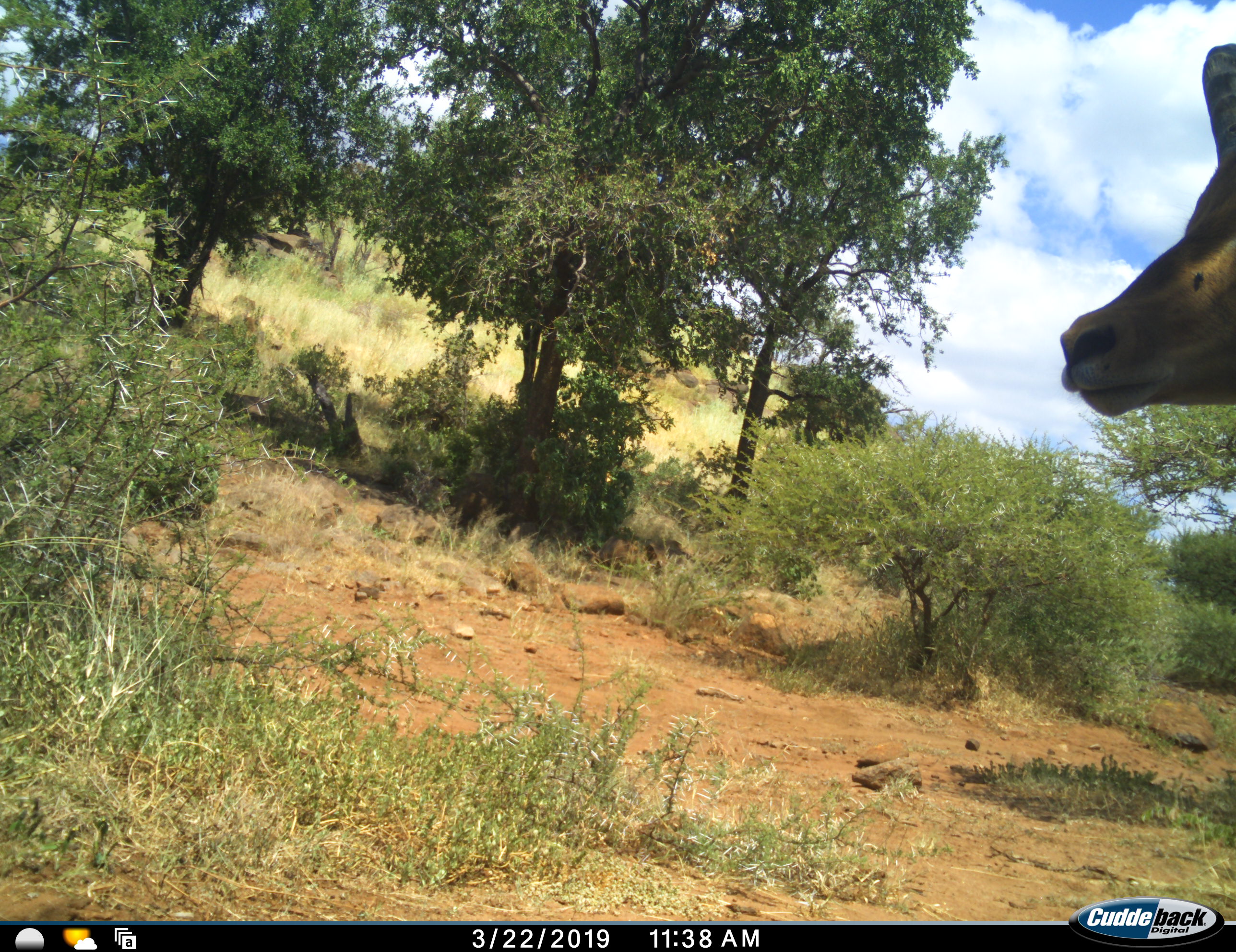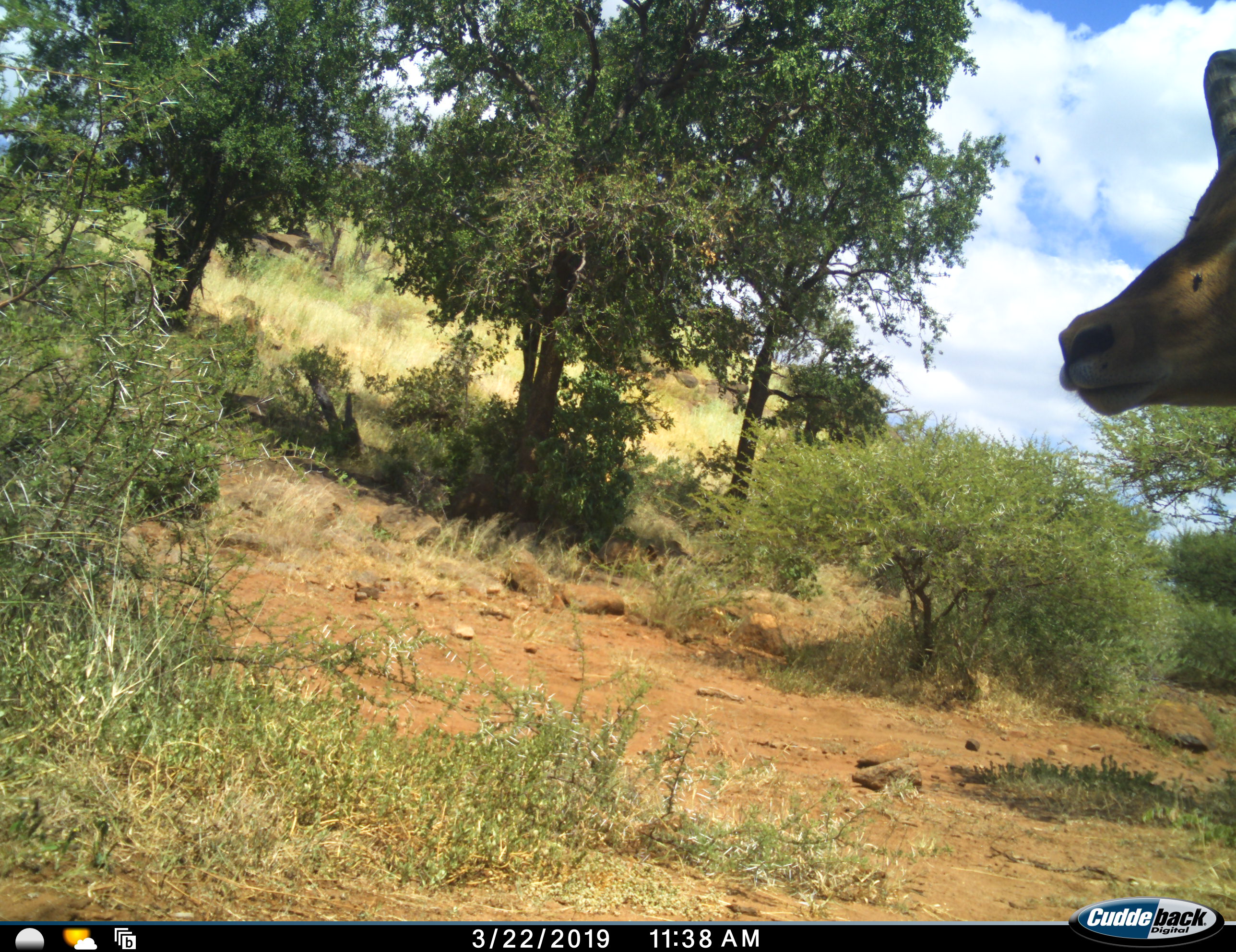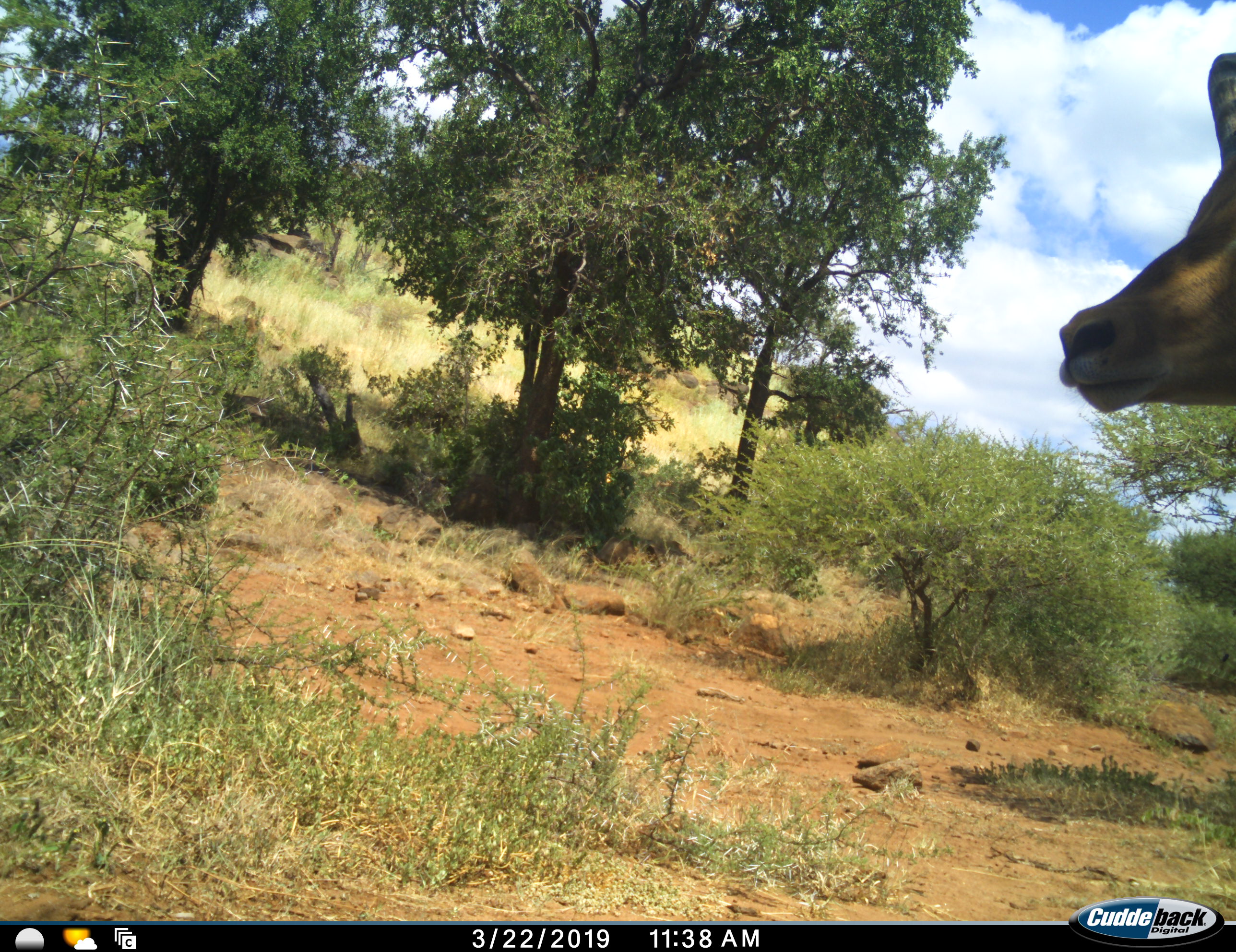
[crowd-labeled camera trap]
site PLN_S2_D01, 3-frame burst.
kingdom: Animalia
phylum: Chordata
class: Mammalia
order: Artiodactyla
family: Bovidae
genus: Aepyceros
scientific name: Aepyceros melampus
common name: impala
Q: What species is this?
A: Impala (Aepyceros melampus).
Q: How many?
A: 1.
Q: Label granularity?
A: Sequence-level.